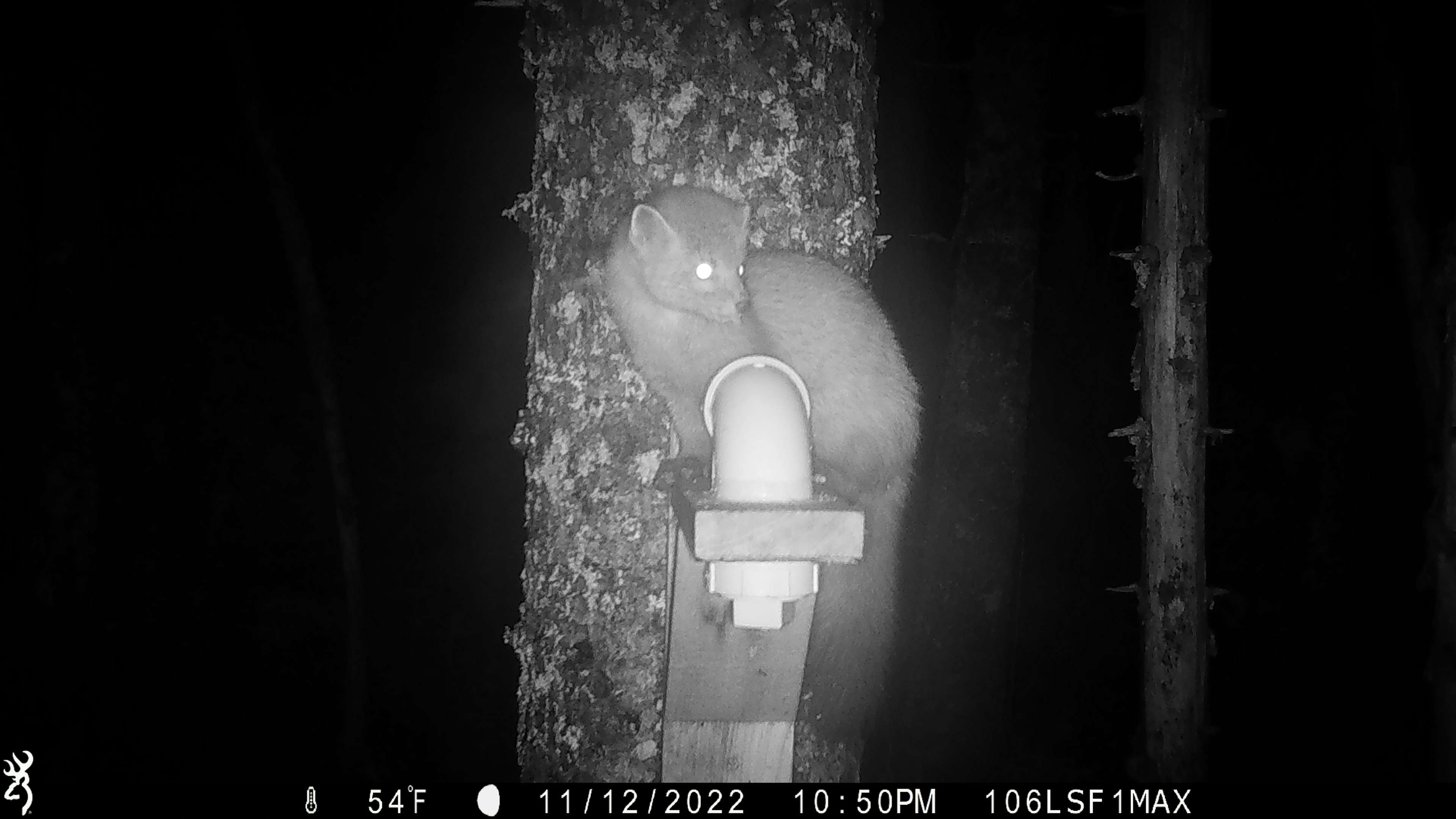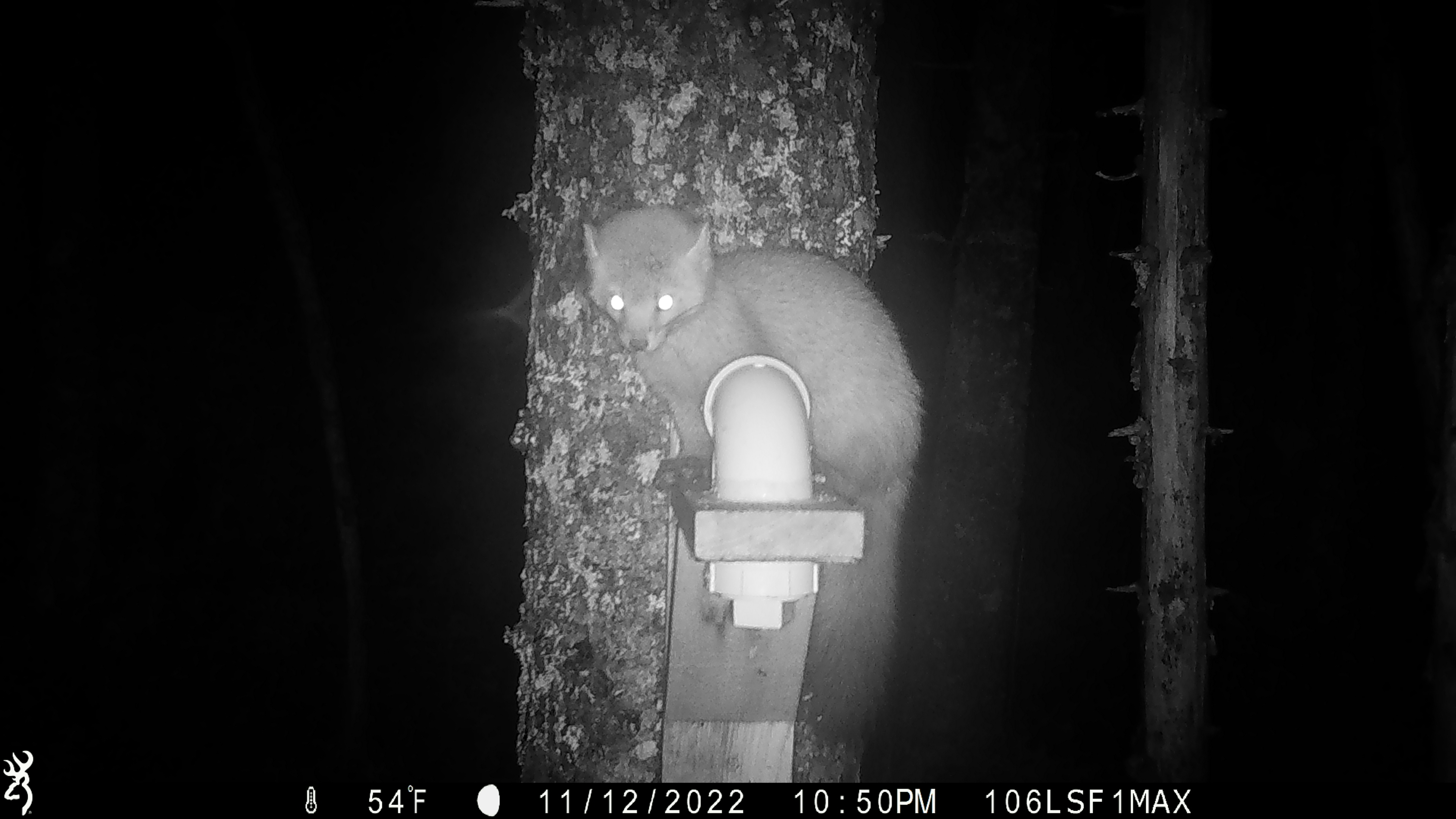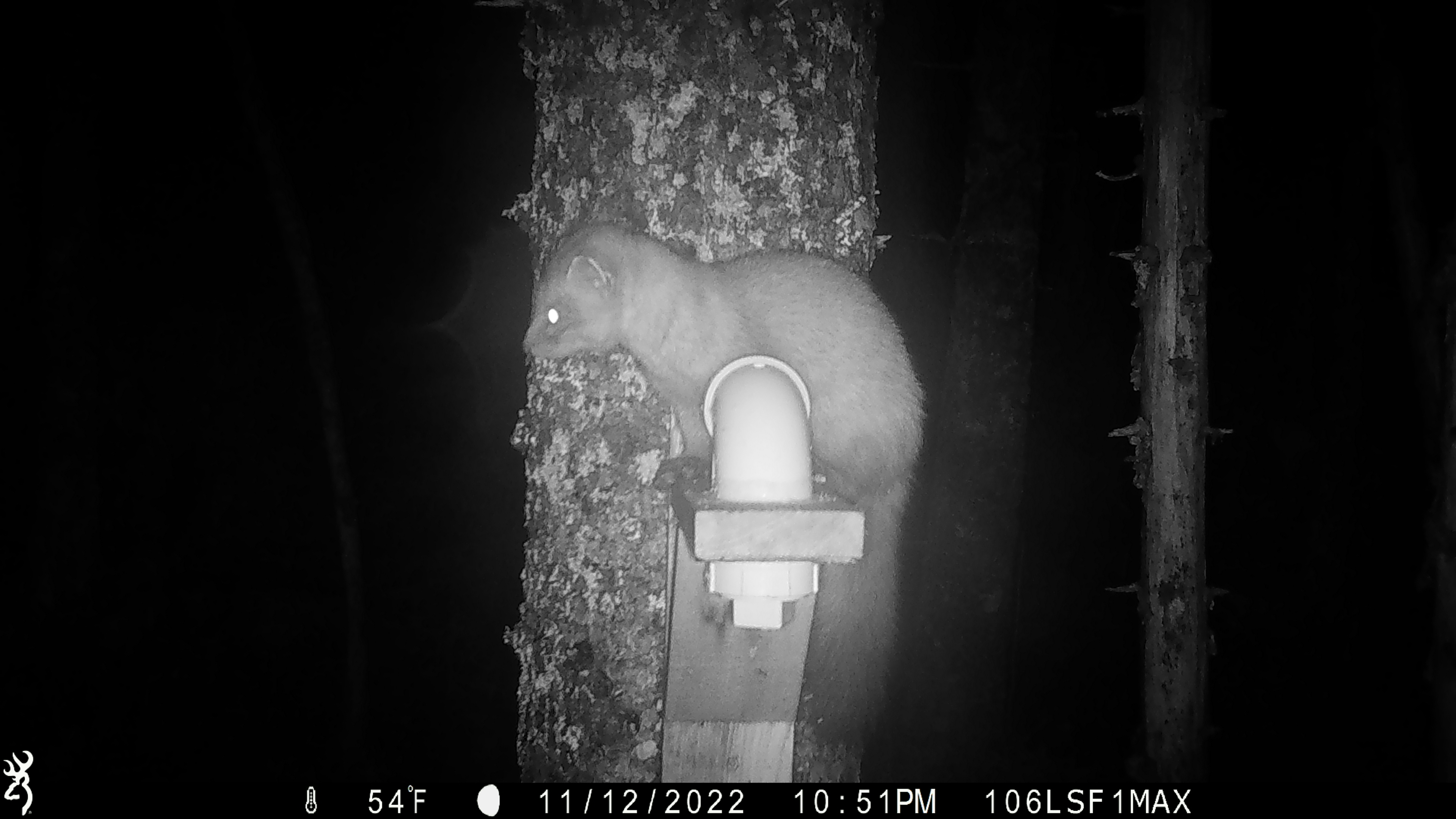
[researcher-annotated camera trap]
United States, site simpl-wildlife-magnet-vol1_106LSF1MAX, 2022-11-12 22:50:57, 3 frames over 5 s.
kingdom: Animalia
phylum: Chordata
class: Mammalia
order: Carnivora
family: Mustelidae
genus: Martes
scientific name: Martes americana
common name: american marten